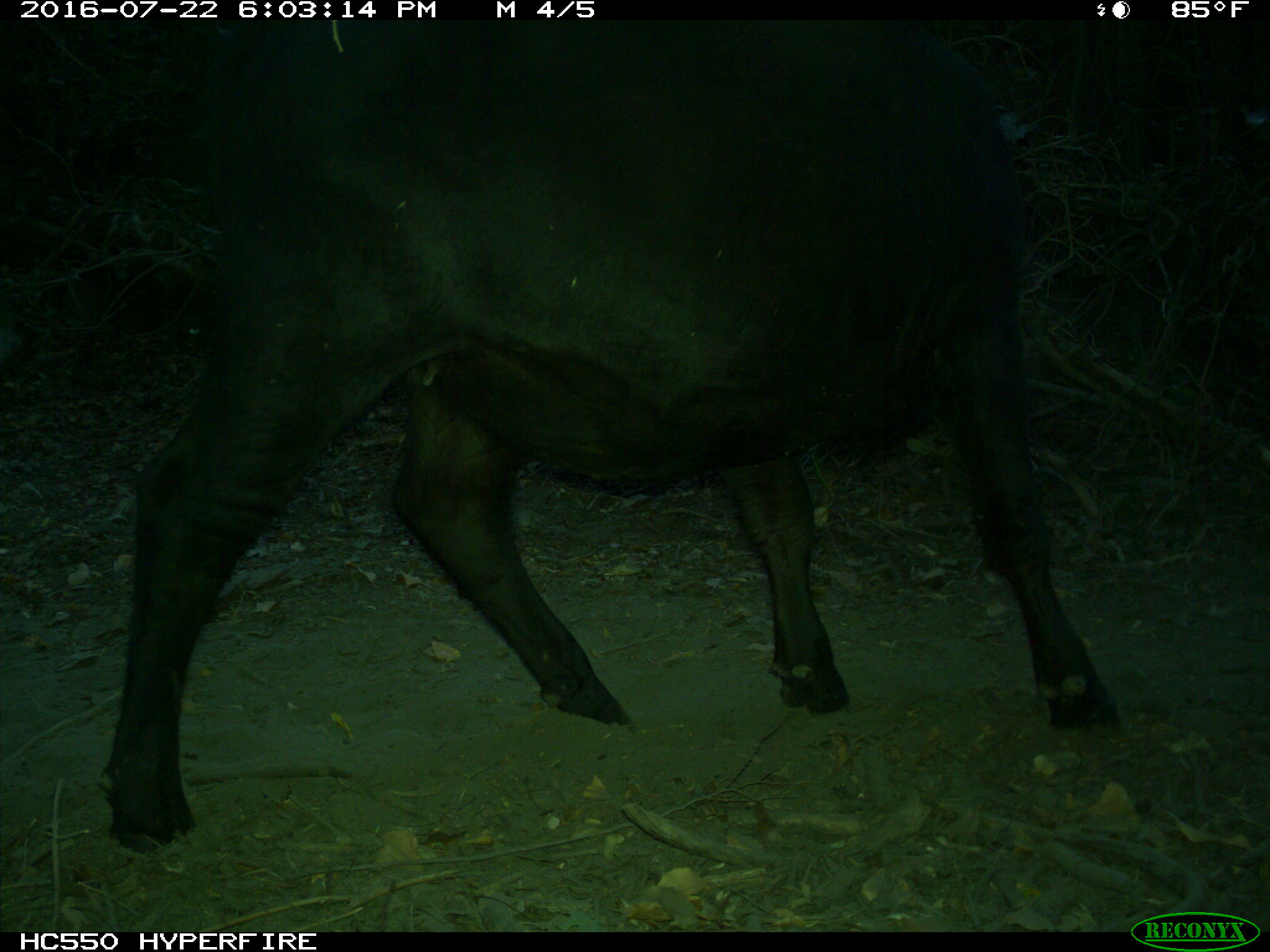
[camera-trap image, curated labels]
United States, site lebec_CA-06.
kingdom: Animalia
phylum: Chordata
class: Mammalia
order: Artiodactyla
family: Bovidae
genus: Bos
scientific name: Bos taurus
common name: domestic cow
Bos taurus (domestic cow).